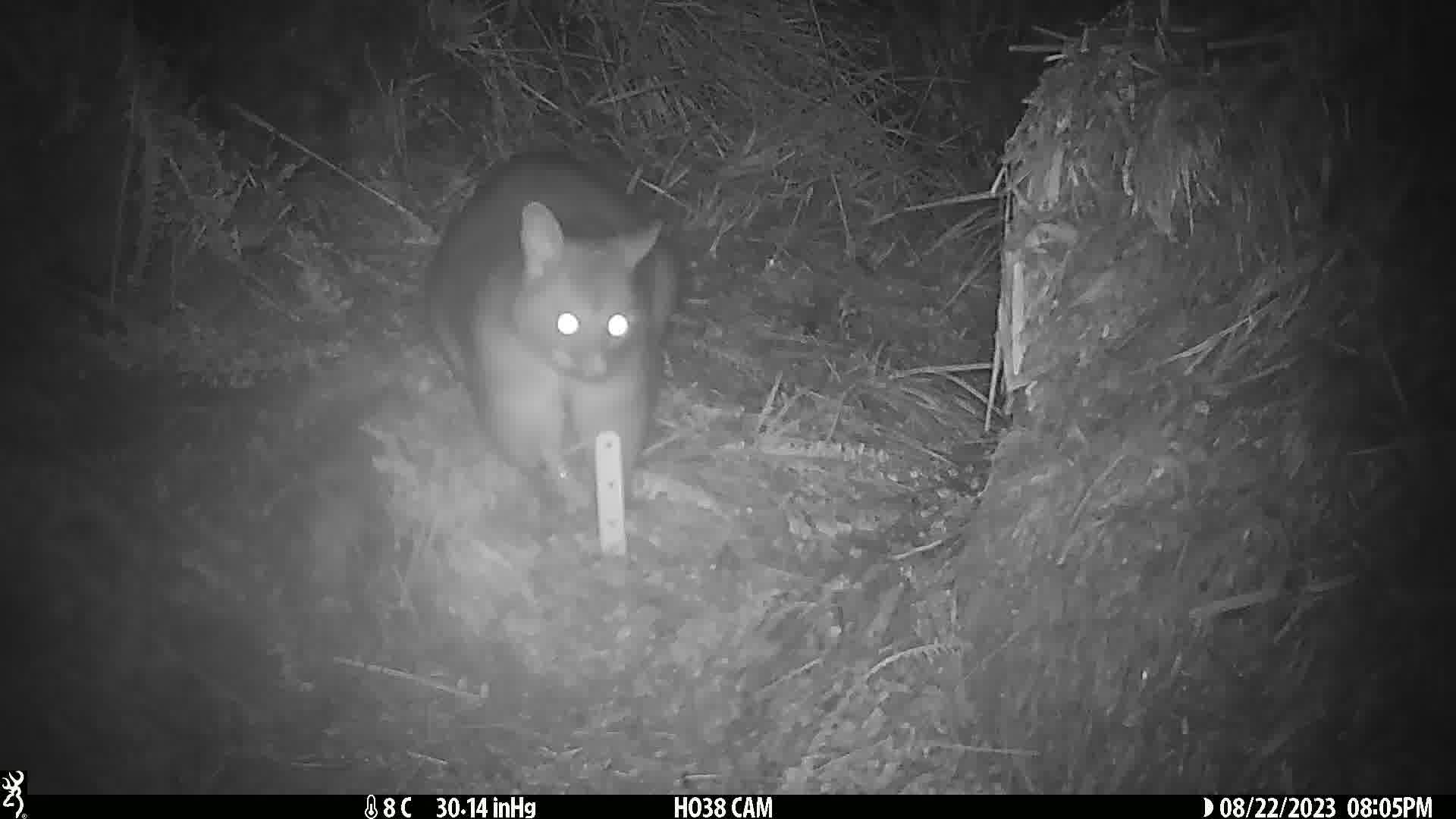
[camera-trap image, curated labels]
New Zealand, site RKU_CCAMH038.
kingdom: Animalia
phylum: Chordata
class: Mammalia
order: Diprotodontia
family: Phalangeridae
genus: Trichosurus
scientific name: Trichosurus vulpecula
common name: common brushtail possum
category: possum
Possum (common brushtail possum) (Trichosurus vulpecula).